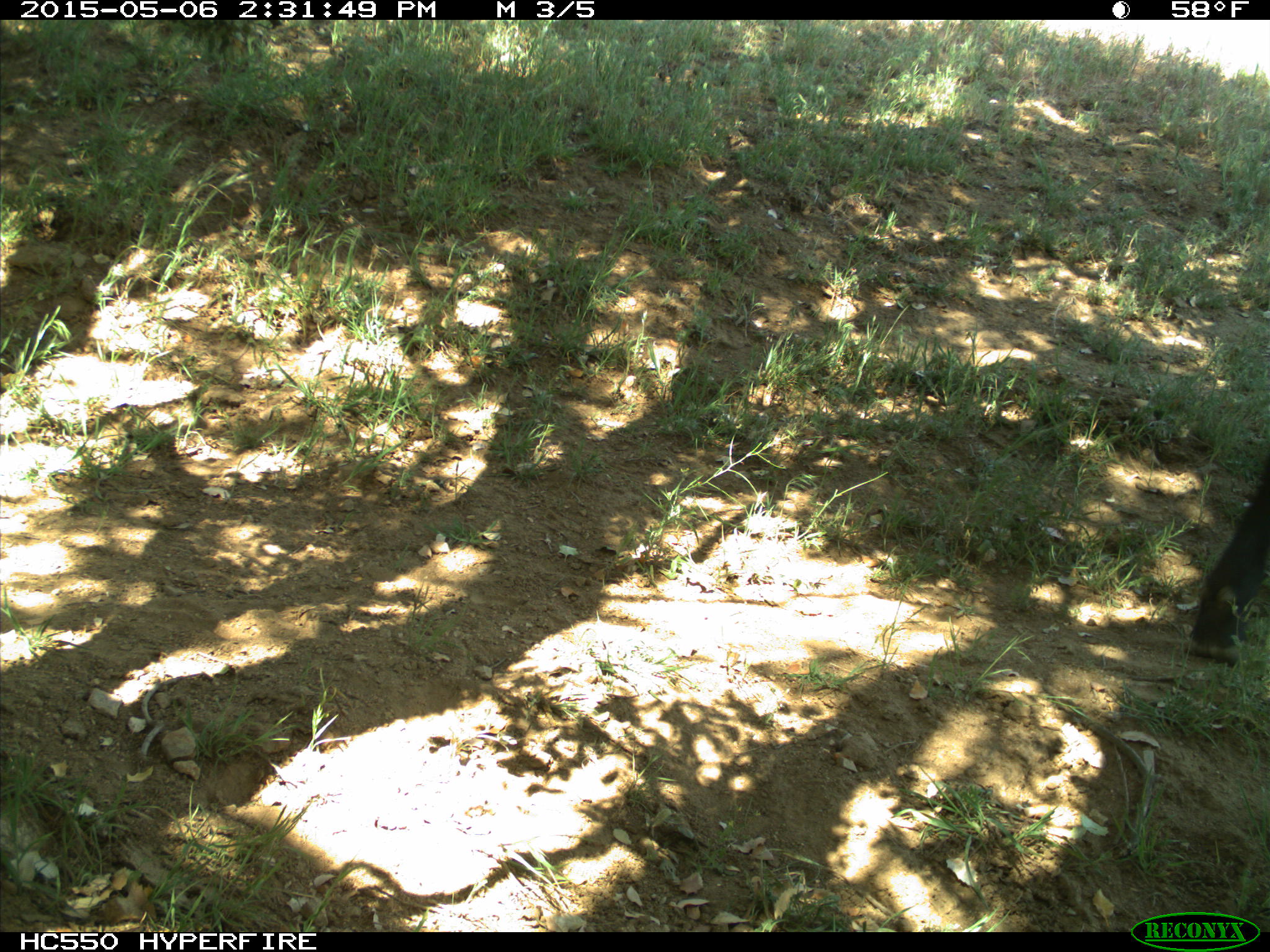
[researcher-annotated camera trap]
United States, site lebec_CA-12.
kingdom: Animalia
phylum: Chordata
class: Mammalia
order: Artiodactyla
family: Bovidae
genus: Bos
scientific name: Bos taurus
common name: domestic cow